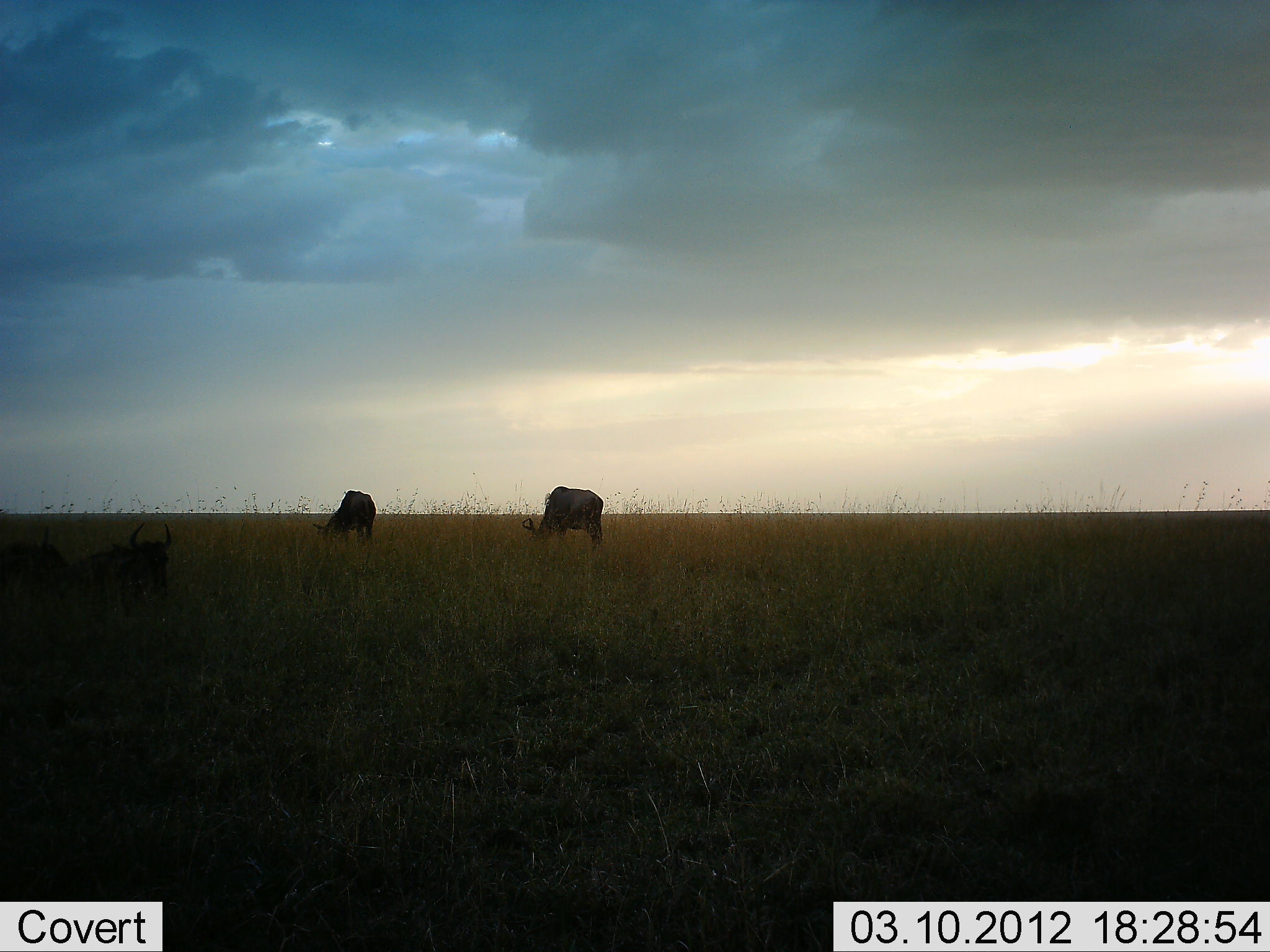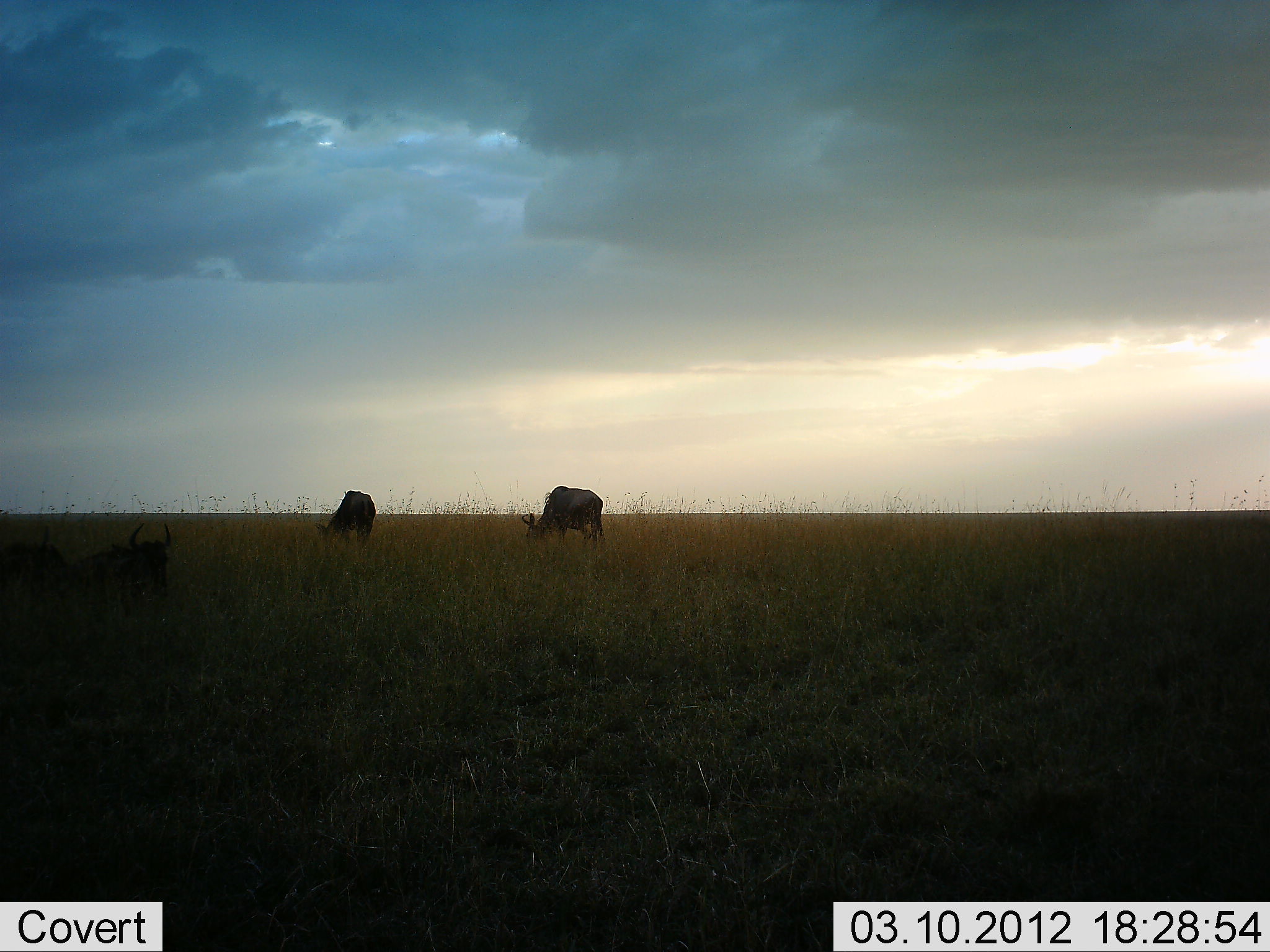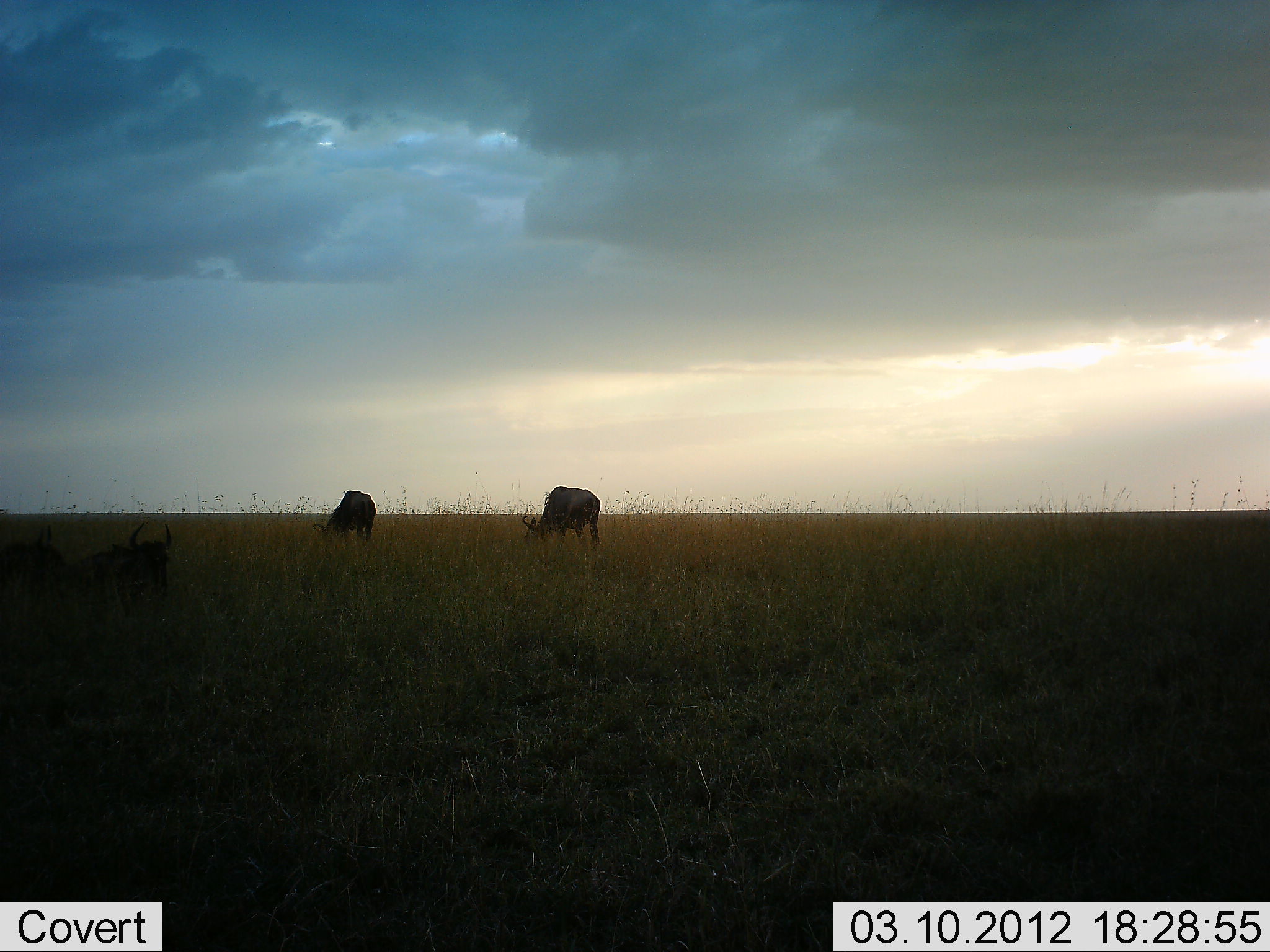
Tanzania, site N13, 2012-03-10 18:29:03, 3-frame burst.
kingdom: Animalia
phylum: Chordata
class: Mammalia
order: Artiodactyla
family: Bovidae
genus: Connochaetes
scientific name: Connochaetes taurinus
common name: blue wildebeest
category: wildebeest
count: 4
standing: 43%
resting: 71%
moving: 0%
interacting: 0%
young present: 0%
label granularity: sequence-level